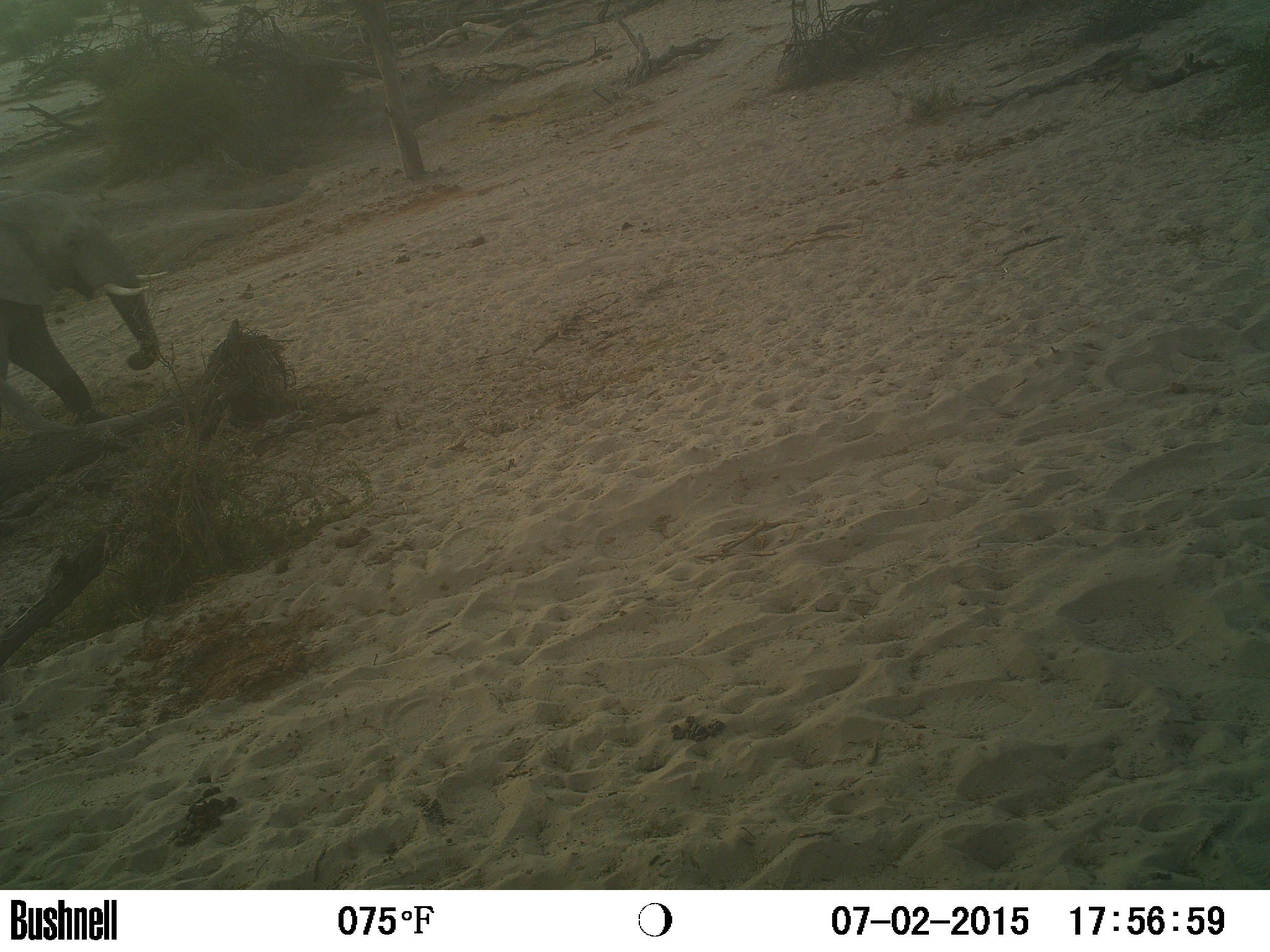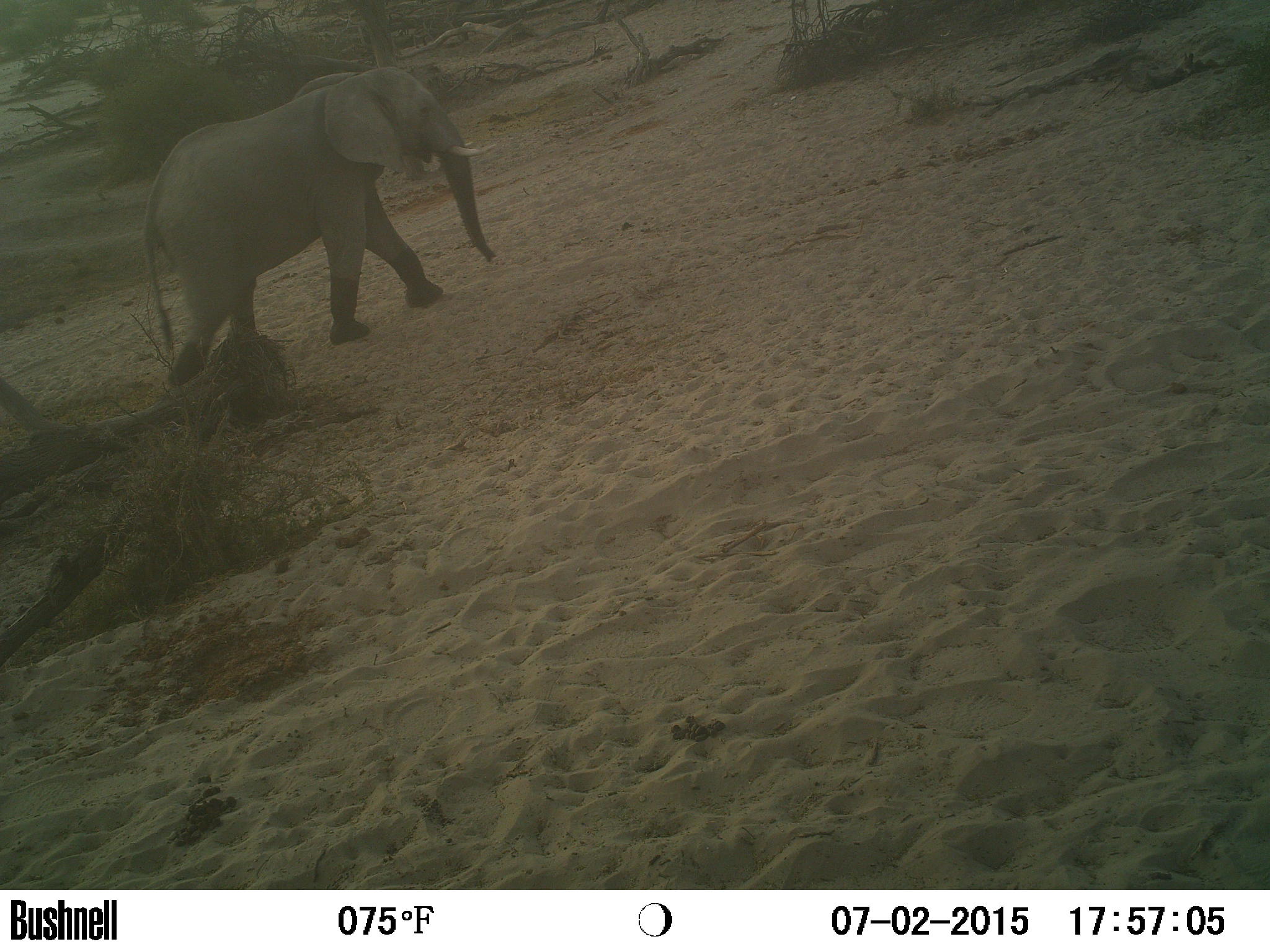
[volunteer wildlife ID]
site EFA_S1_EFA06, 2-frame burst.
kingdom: Animalia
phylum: Chordata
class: Mammalia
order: Proboscidea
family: Elephantidae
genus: Loxodonta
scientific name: Loxodonta africana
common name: african bush elephant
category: elephant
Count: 1.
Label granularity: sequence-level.